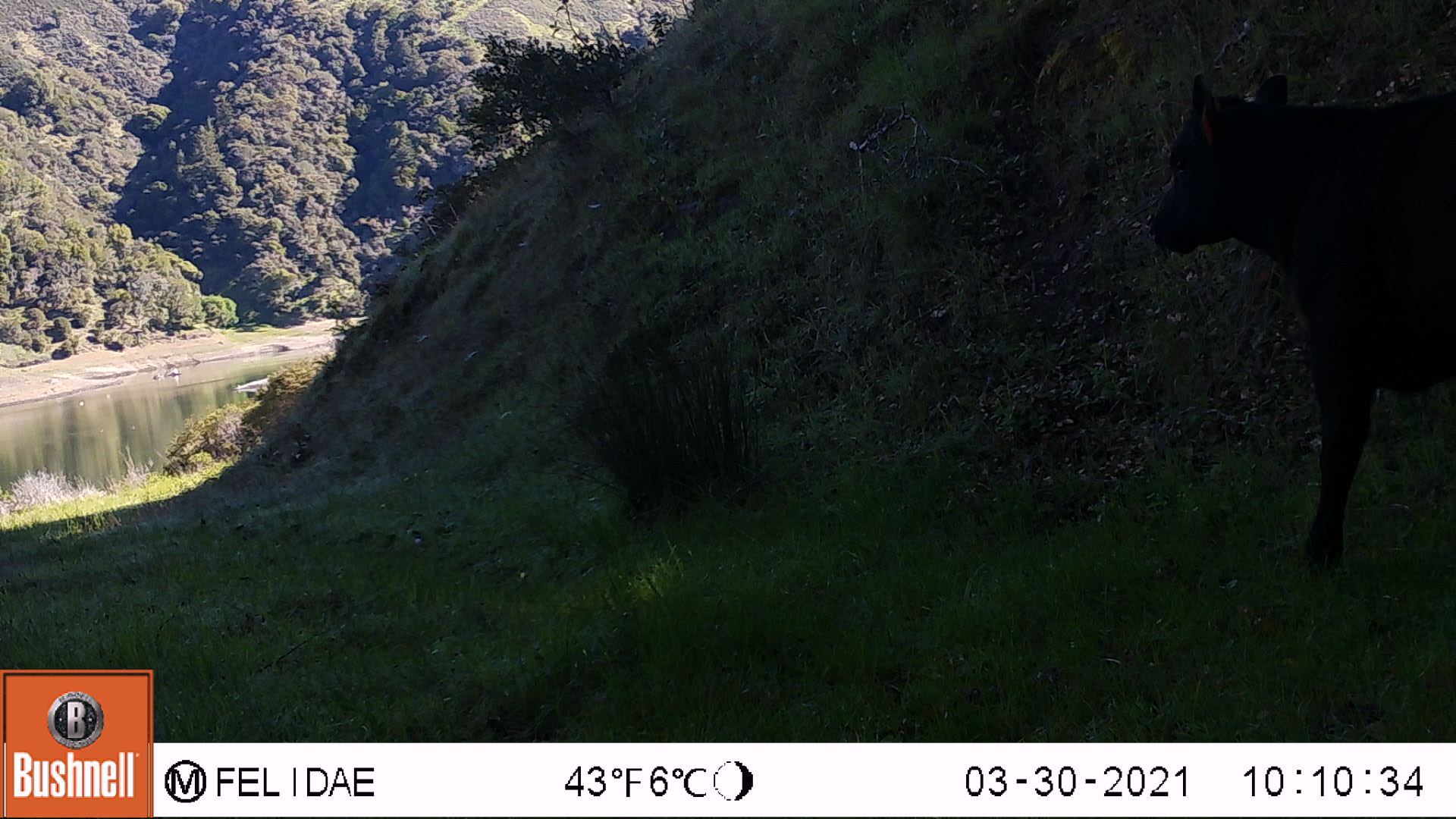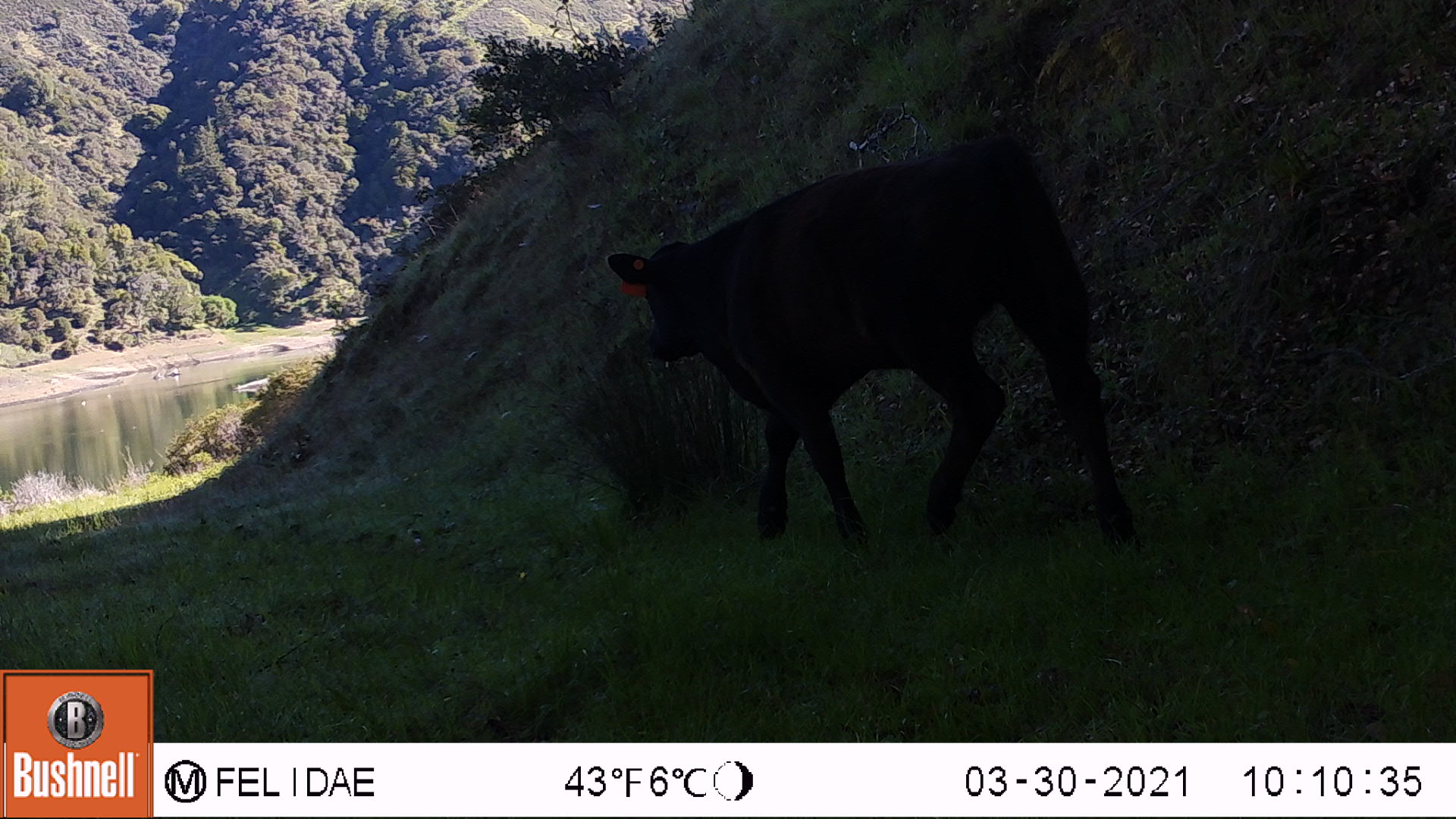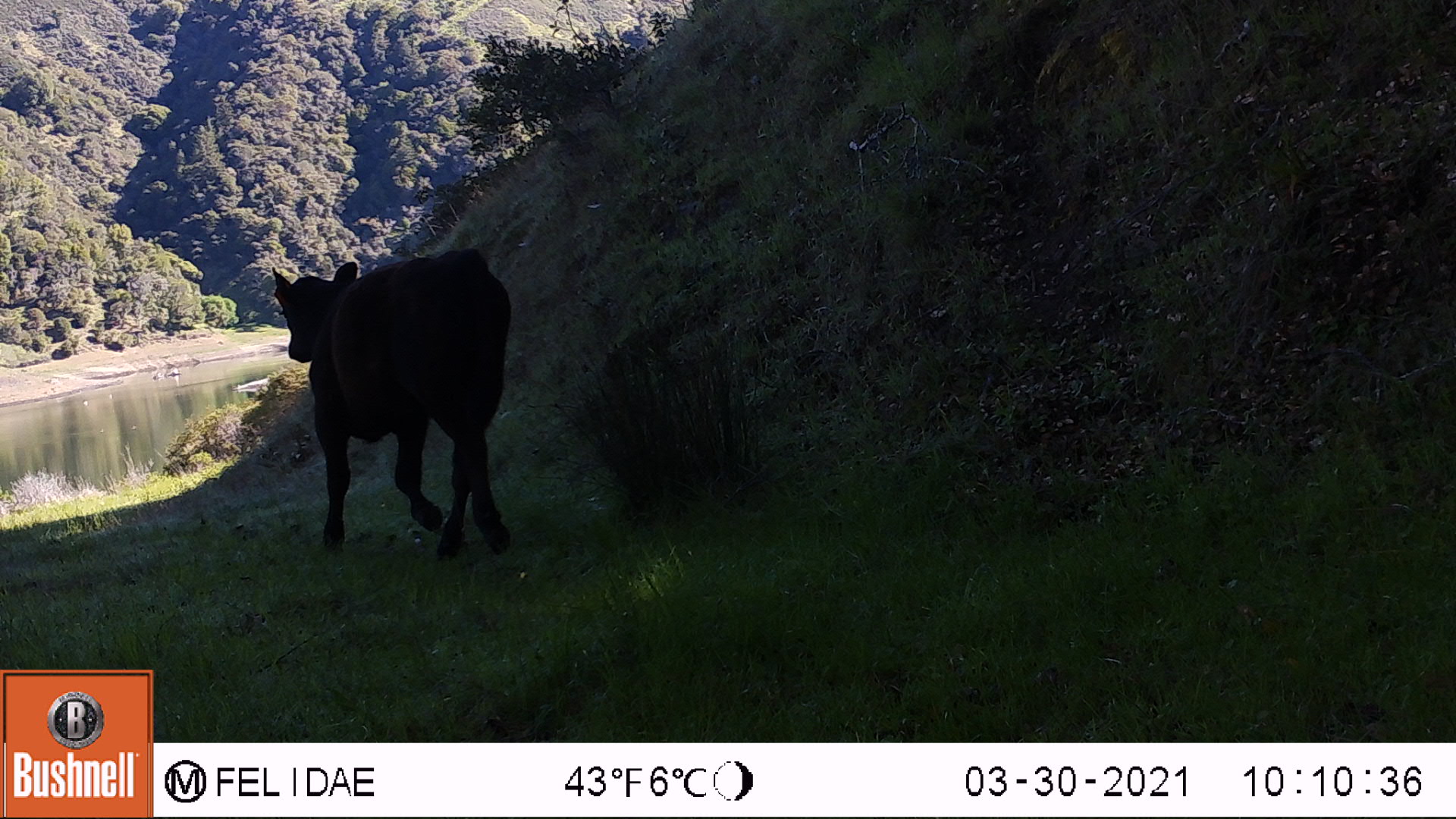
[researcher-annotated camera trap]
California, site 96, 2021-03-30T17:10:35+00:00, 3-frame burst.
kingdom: Animalia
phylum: Chordata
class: Mammalia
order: Artiodactyla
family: Bovidae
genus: Bos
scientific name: Bos taurus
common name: domestic cattle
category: cattle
Cattle (domestic cattle) (Bos taurus).